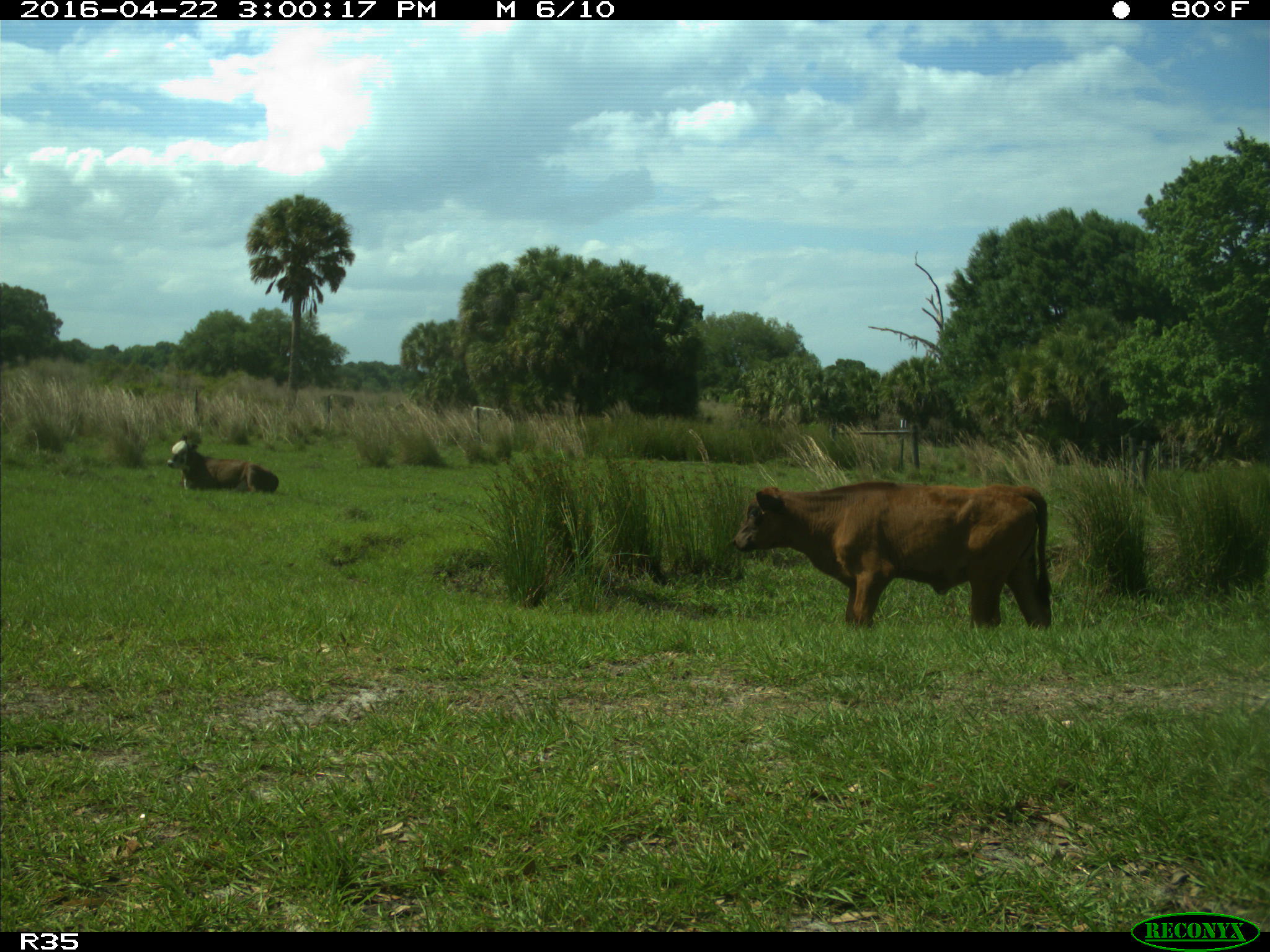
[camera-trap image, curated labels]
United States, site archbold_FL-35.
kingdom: Animalia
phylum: Chordata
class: Mammalia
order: Artiodactyla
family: Bovidae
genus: Bos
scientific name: Bos taurus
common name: domestic cow